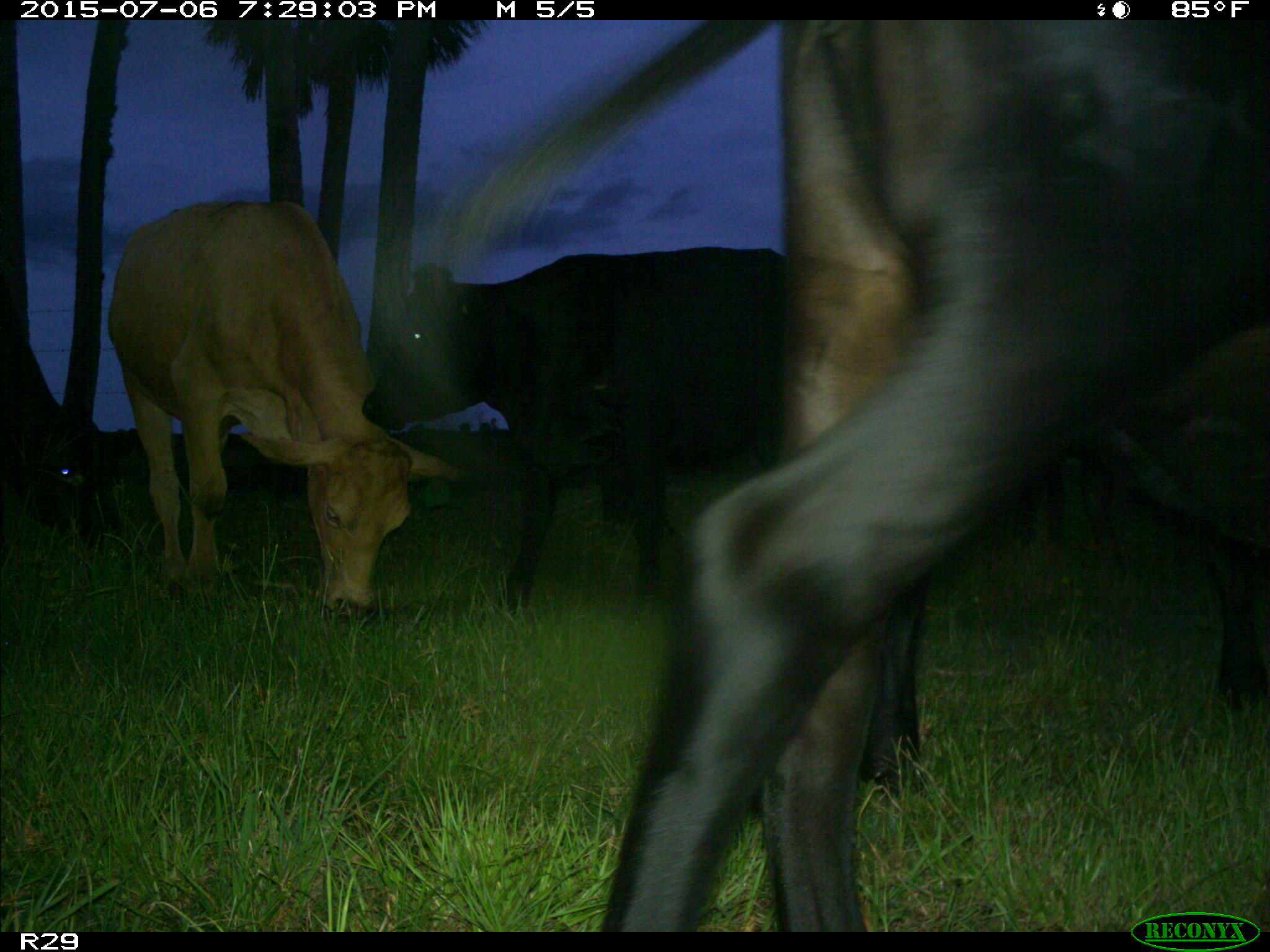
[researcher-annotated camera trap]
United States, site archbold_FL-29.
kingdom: Animalia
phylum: Chordata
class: Mammalia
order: Artiodactyla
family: Bovidae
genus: Bos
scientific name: Bos taurus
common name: domestic cow